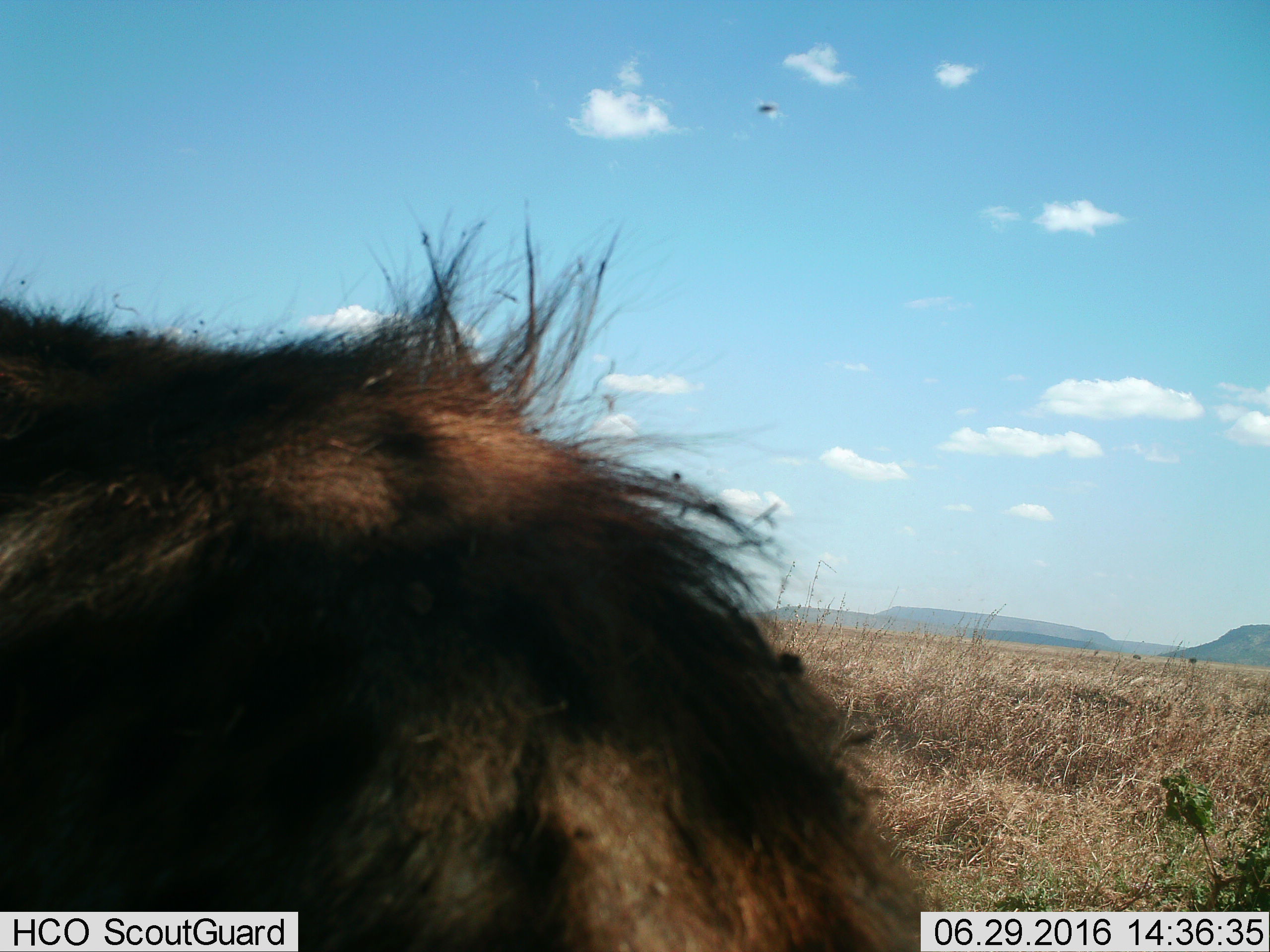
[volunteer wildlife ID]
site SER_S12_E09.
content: unidentified animal